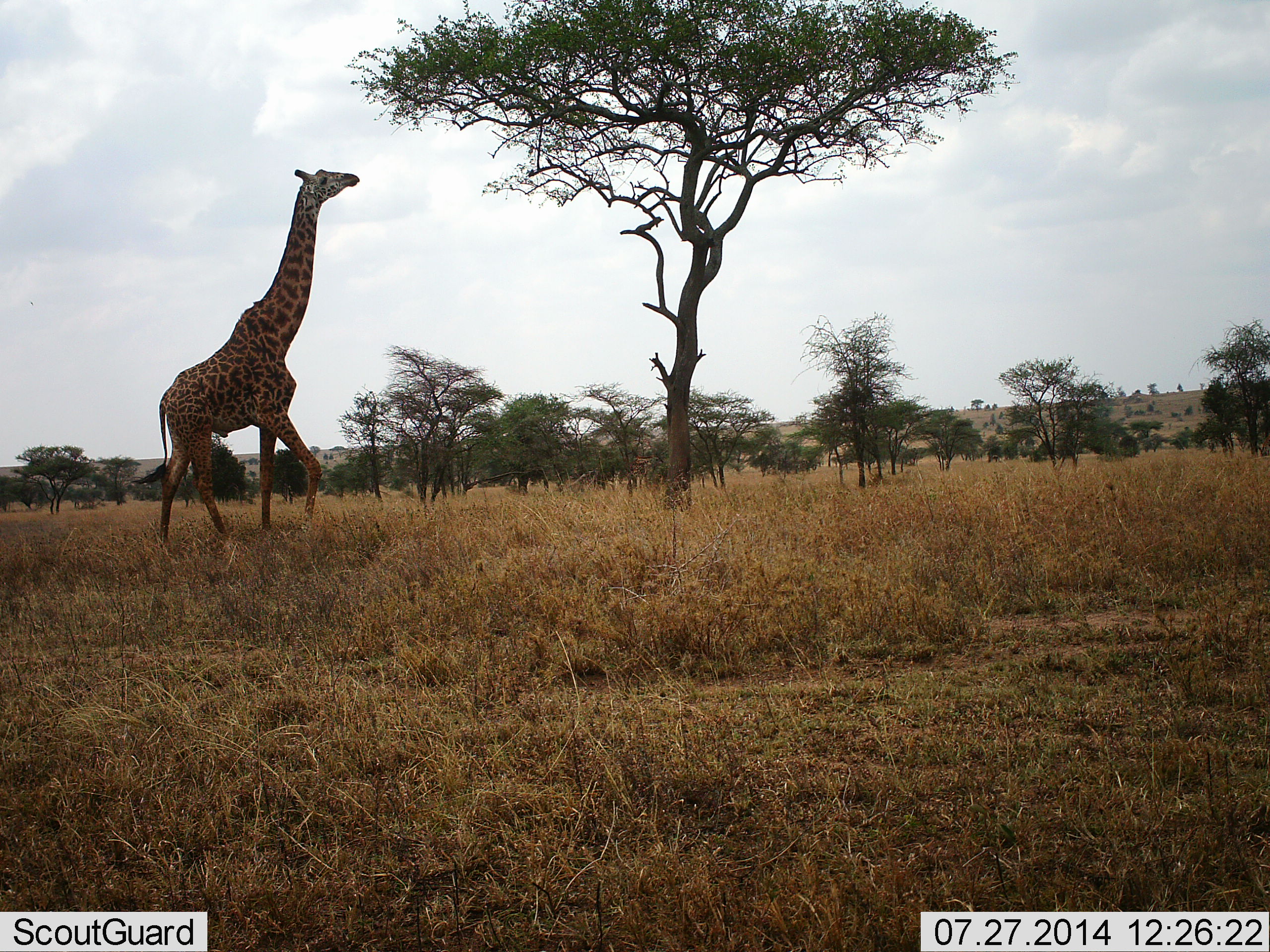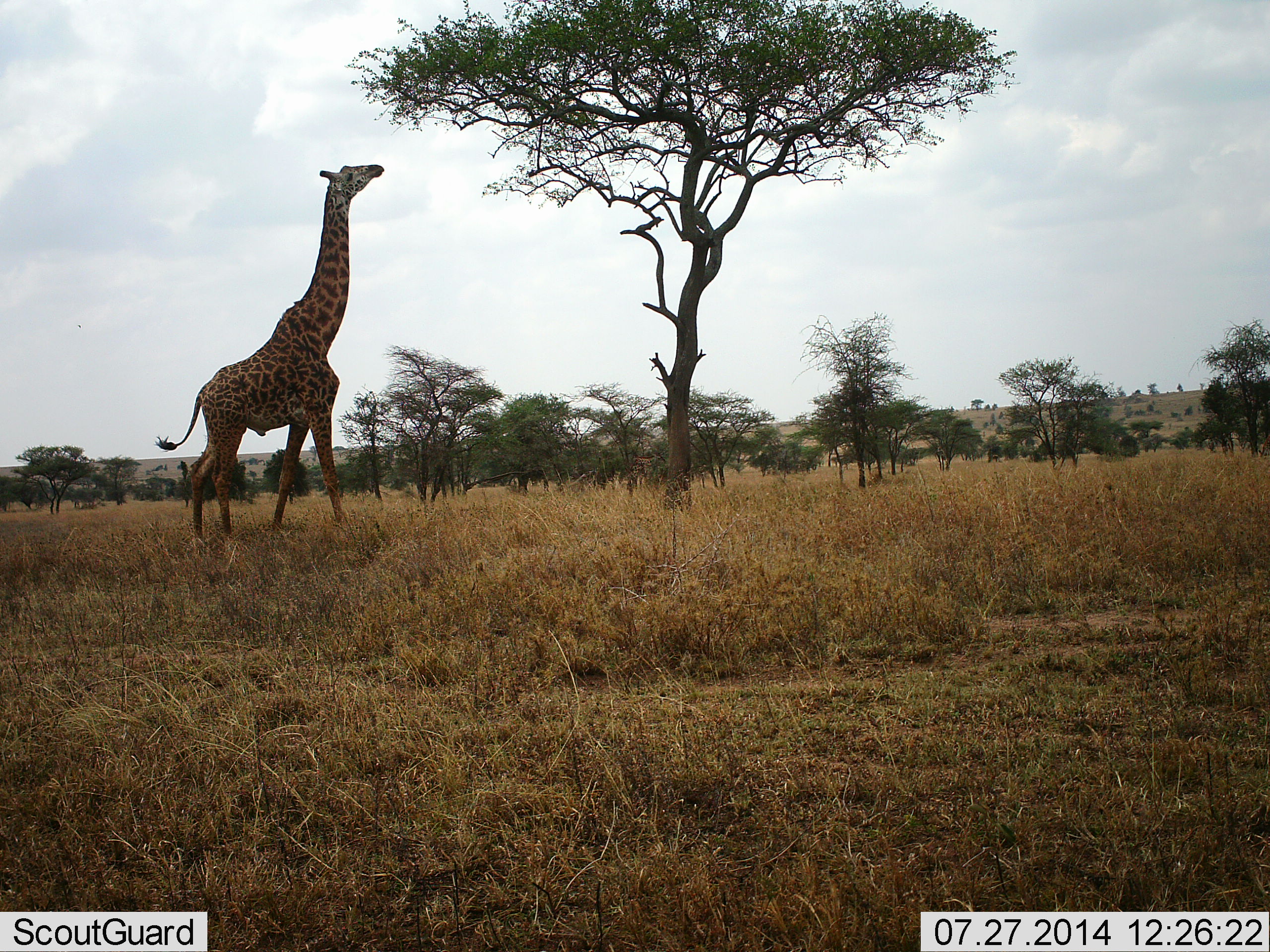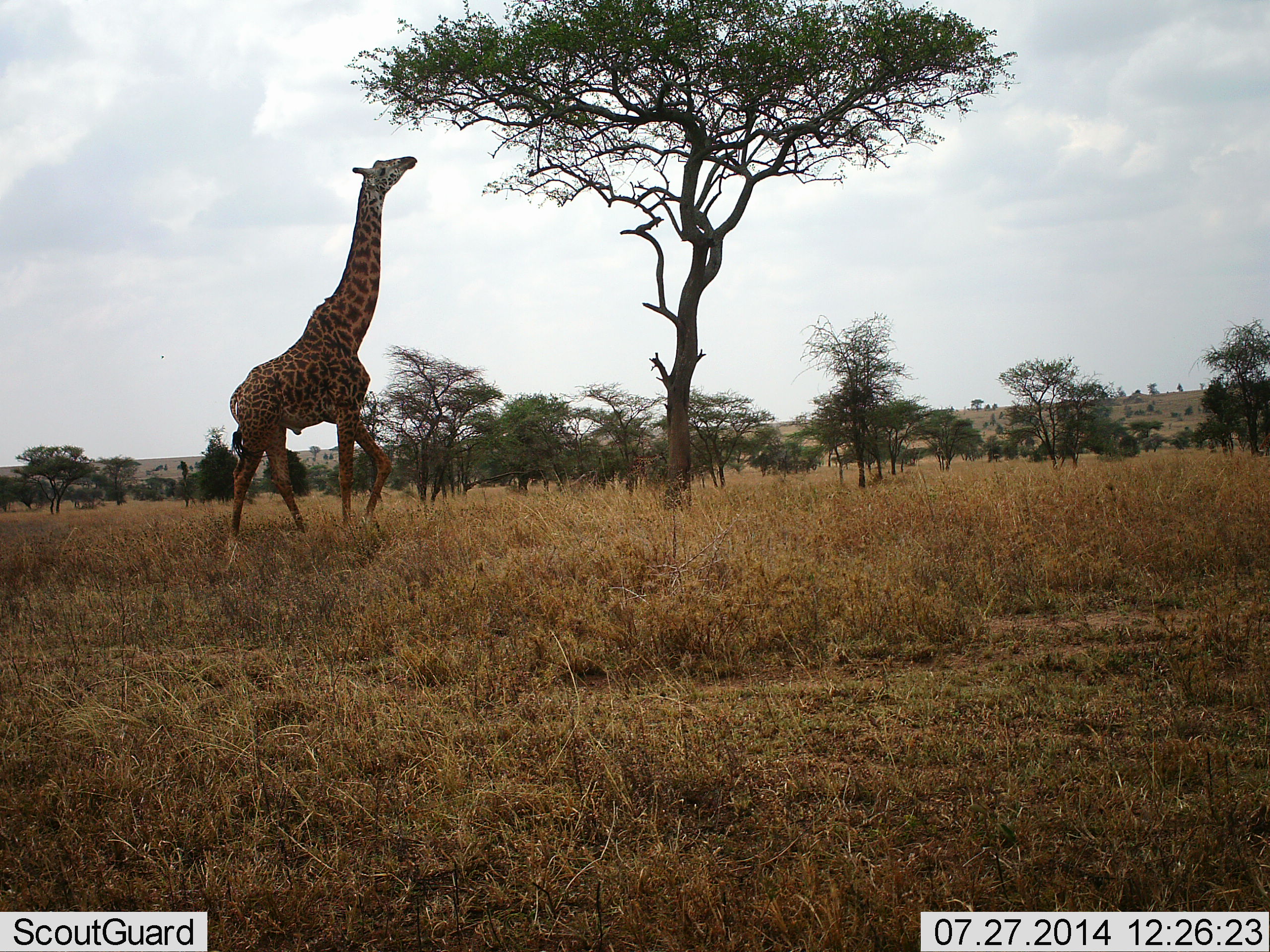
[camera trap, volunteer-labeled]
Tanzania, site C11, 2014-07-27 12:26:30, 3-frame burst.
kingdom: Animalia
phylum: Chordata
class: Mammalia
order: Artiodactyla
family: Giraffidae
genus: Giraffa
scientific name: Giraffa camelopardalis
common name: giraffe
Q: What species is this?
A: Giraffe (Giraffa camelopardalis).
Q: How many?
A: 1.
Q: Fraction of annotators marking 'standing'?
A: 10%.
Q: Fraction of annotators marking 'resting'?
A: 0%.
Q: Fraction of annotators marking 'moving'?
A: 40%.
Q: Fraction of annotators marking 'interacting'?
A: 0%.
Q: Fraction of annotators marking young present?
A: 0%.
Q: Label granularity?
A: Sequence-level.